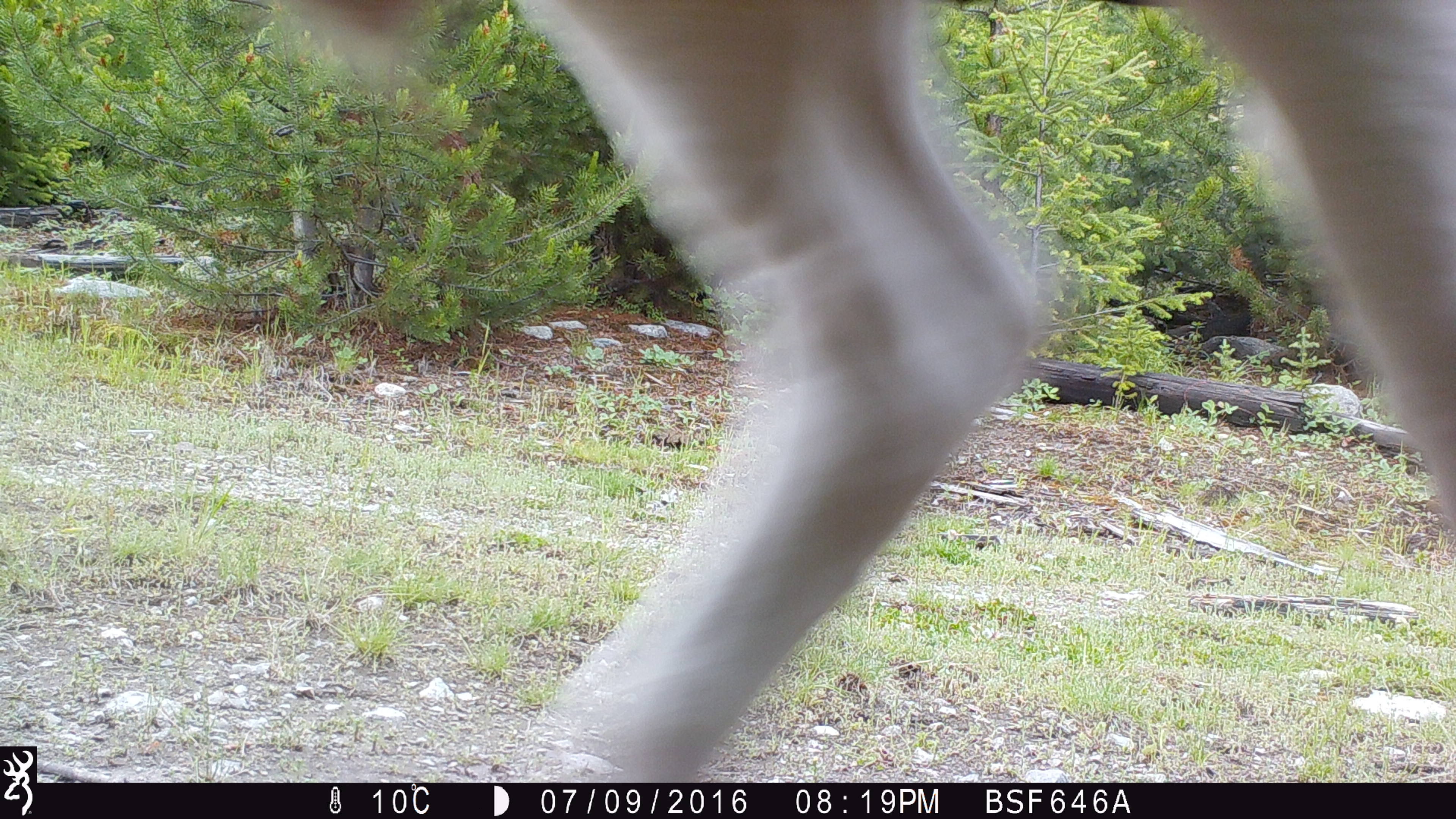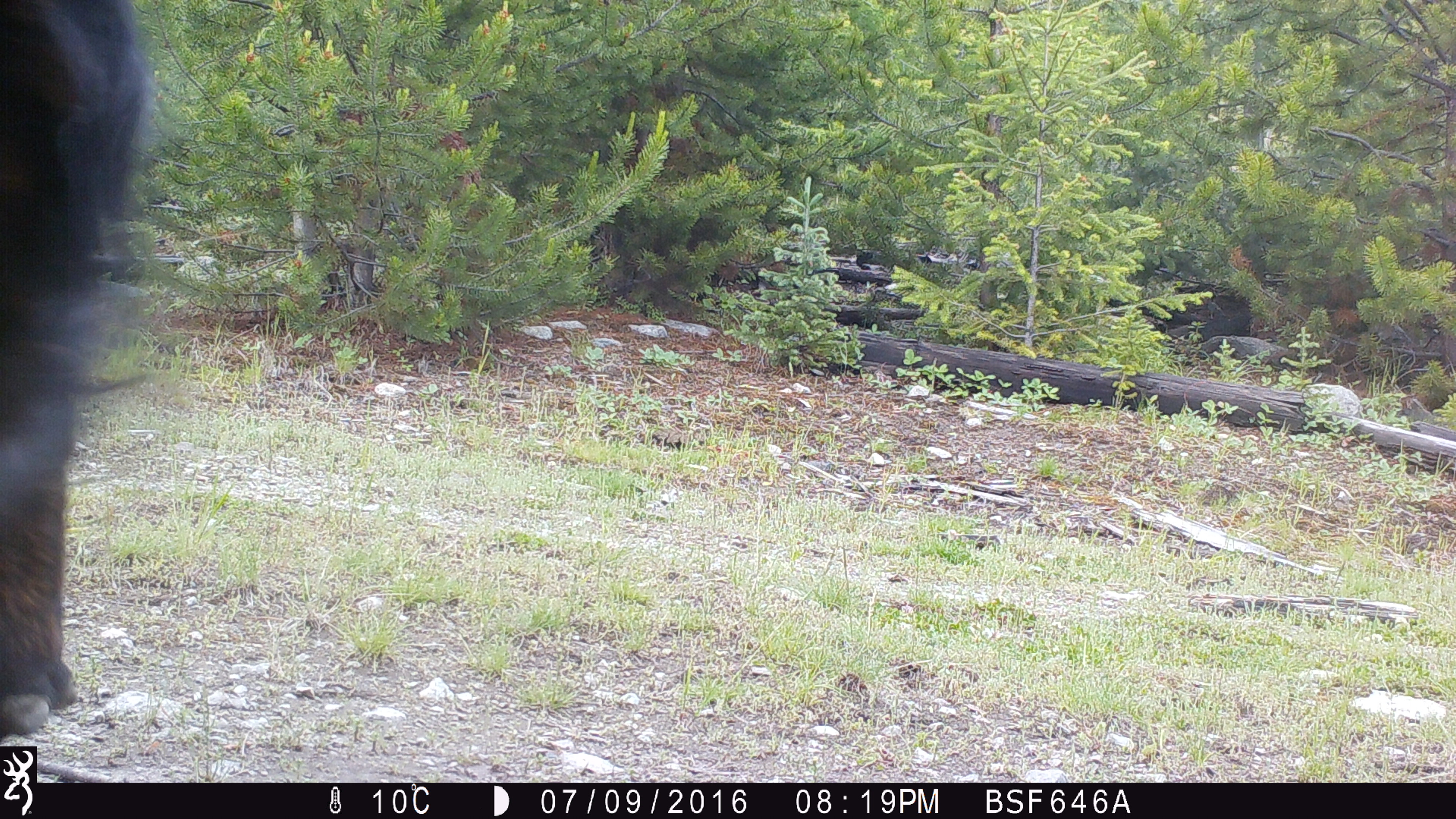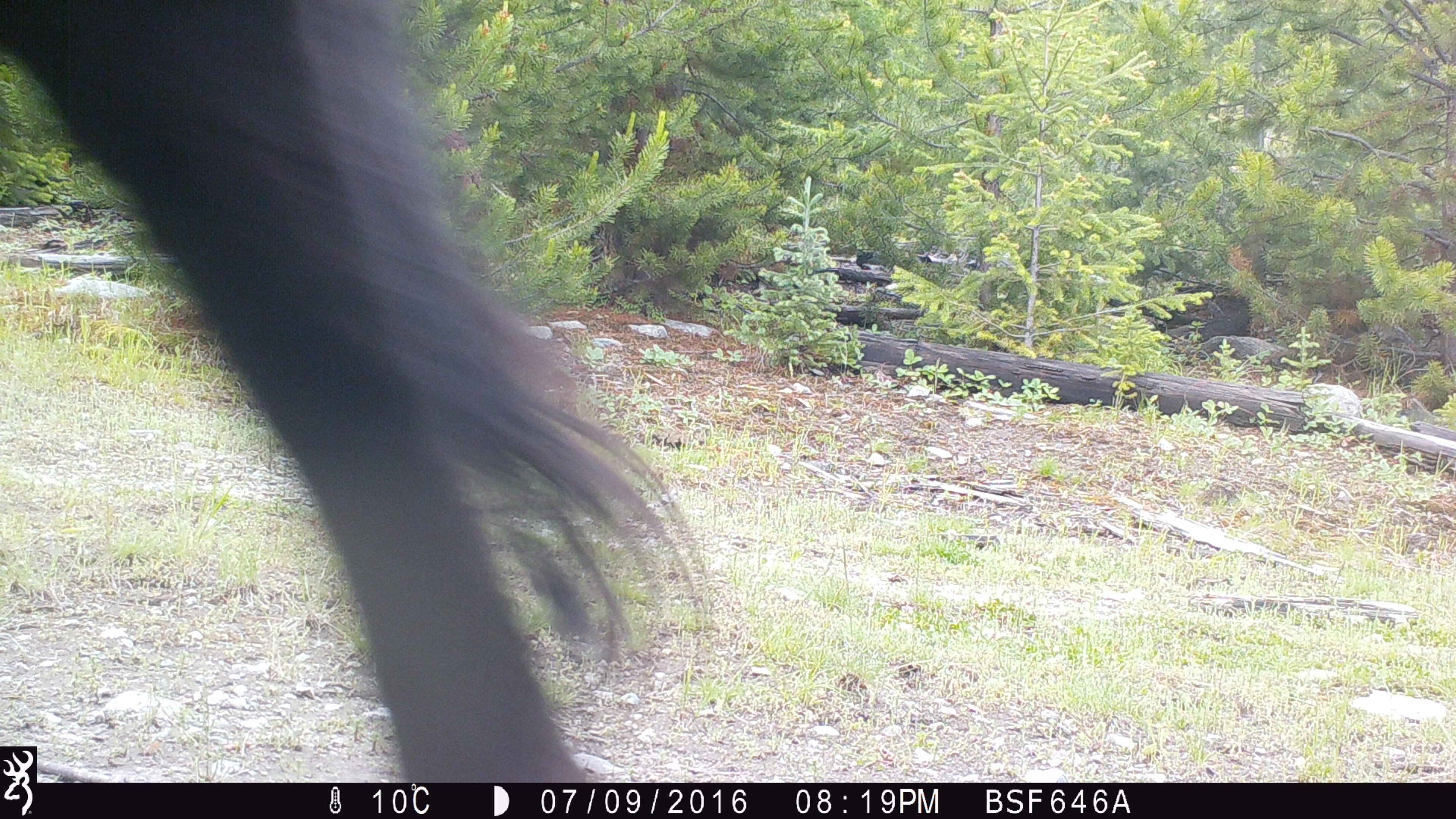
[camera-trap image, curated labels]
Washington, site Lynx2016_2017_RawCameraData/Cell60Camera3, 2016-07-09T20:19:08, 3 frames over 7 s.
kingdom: Animalia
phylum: Chordata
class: Mammalia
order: Artiodactyla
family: Bovidae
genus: Bos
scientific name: Bos taurus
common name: domestic cattle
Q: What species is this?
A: Domestic cattle (Bos taurus).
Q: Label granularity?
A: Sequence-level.